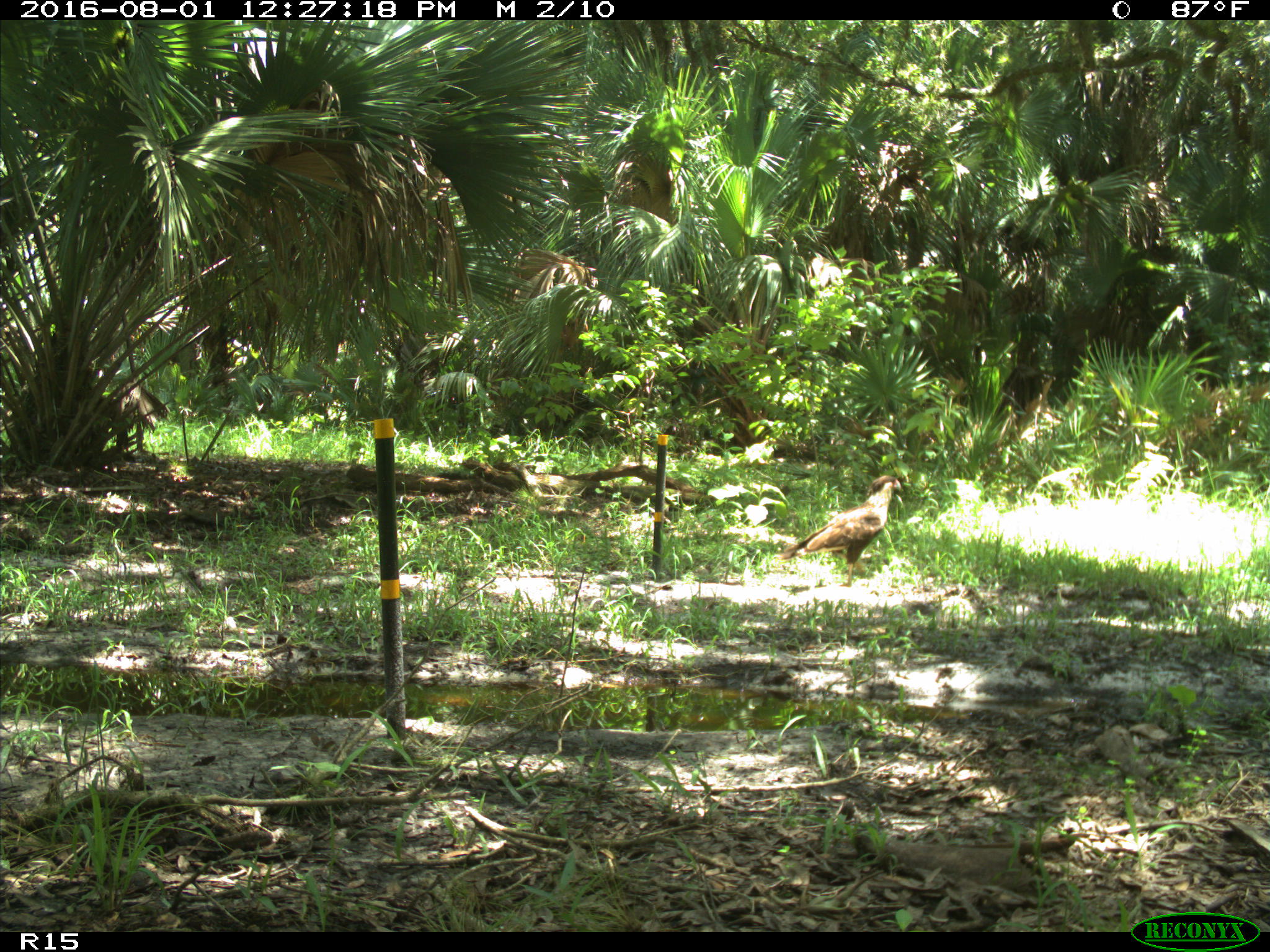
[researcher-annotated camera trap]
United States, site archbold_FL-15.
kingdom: Animalia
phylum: Chordata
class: Aves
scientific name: Aves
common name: birds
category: unidentified bird